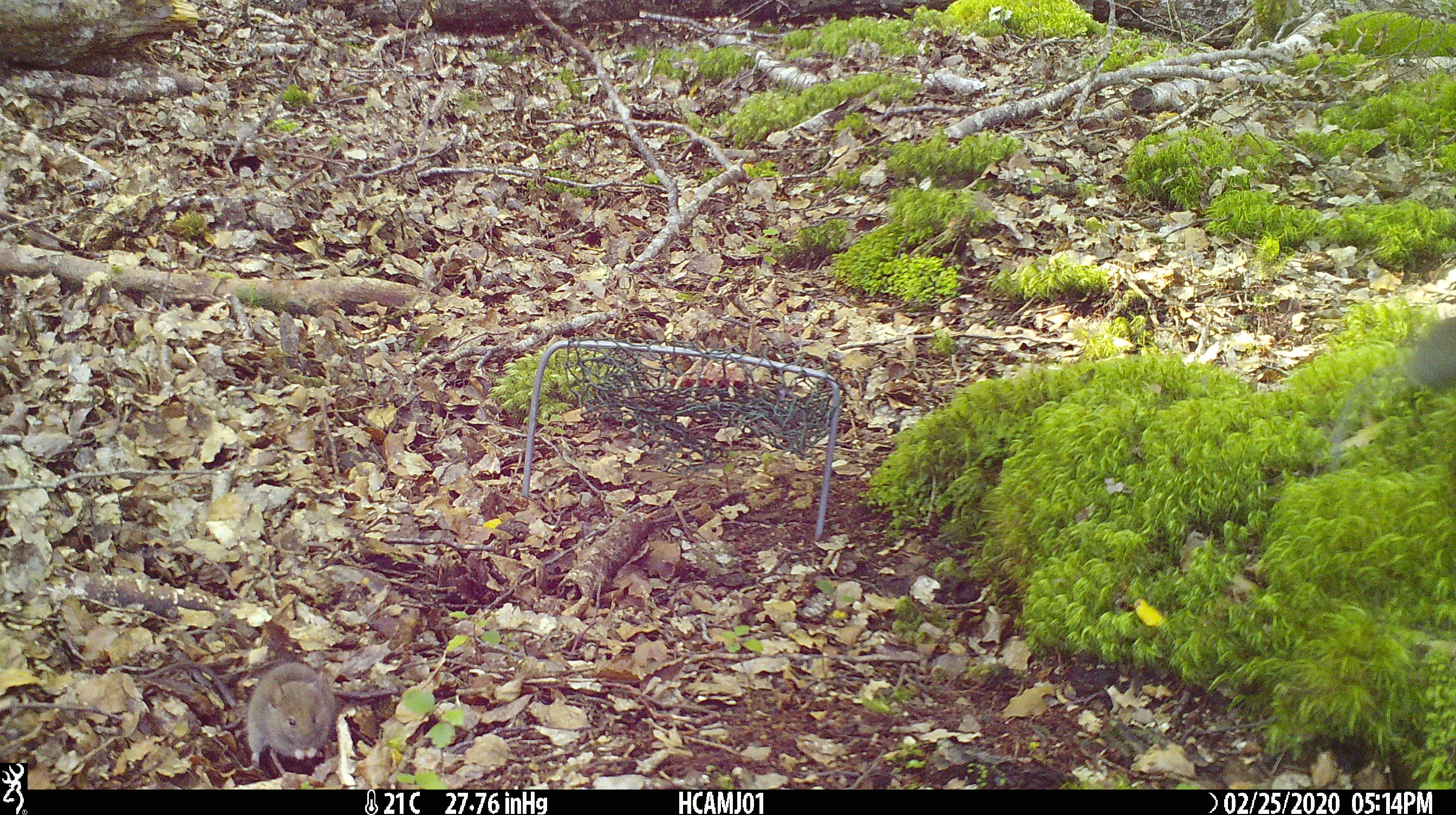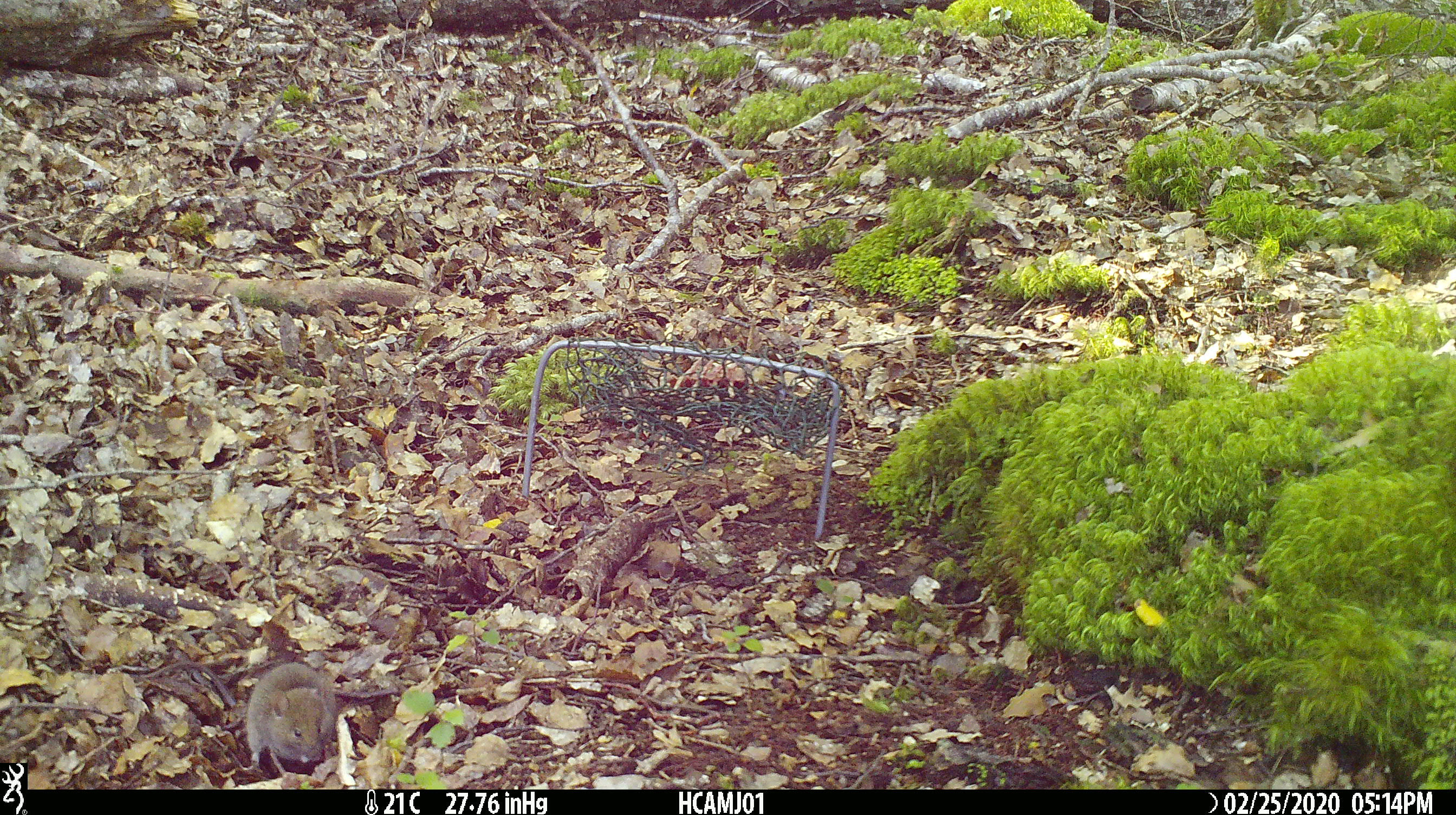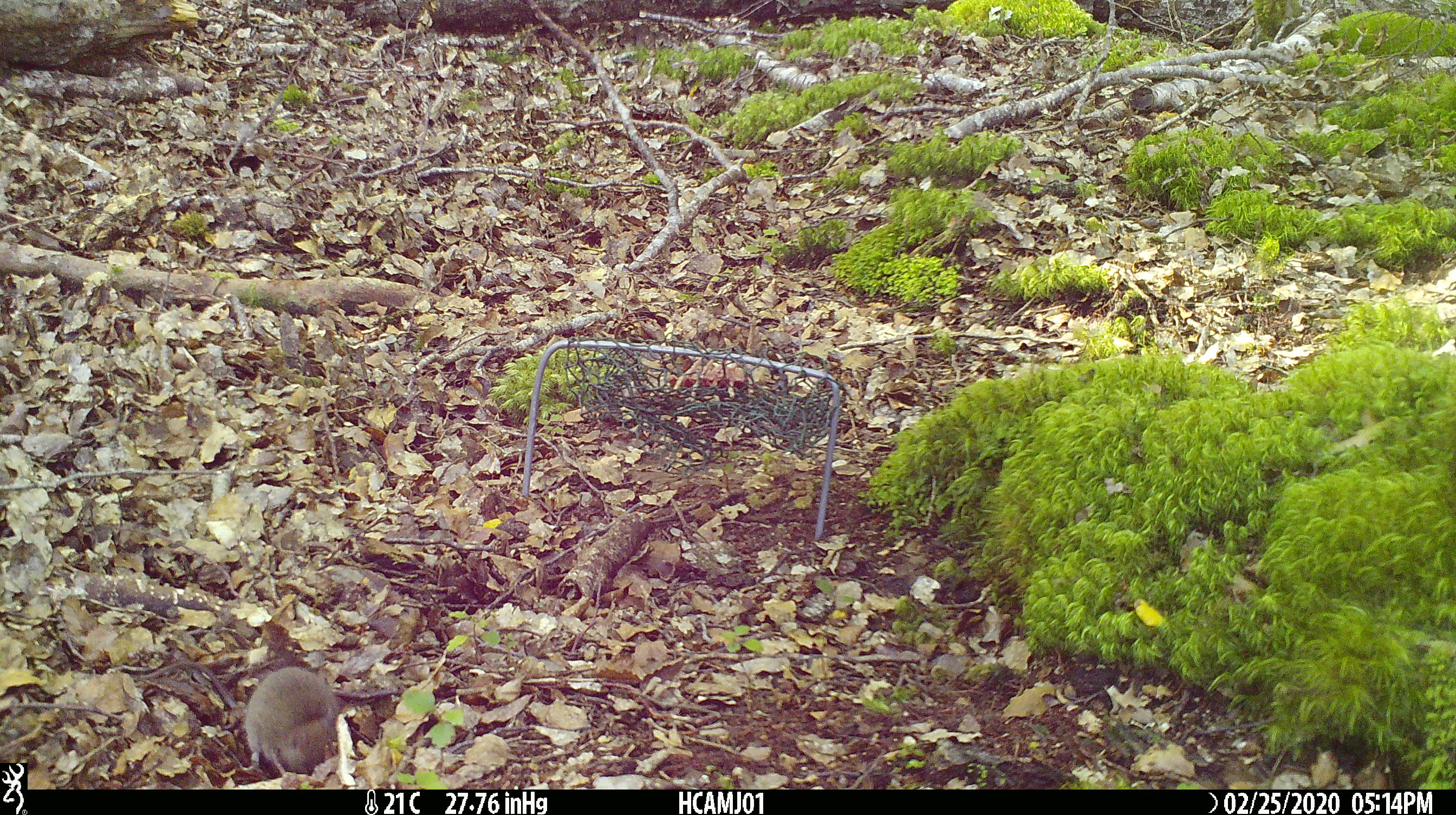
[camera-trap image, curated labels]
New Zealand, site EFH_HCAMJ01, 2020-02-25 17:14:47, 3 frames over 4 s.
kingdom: Animalia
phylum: Chordata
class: Mammalia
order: Rodentia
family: Muridae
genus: Mus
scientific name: Mus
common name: mouse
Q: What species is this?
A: Mouse (Mus).